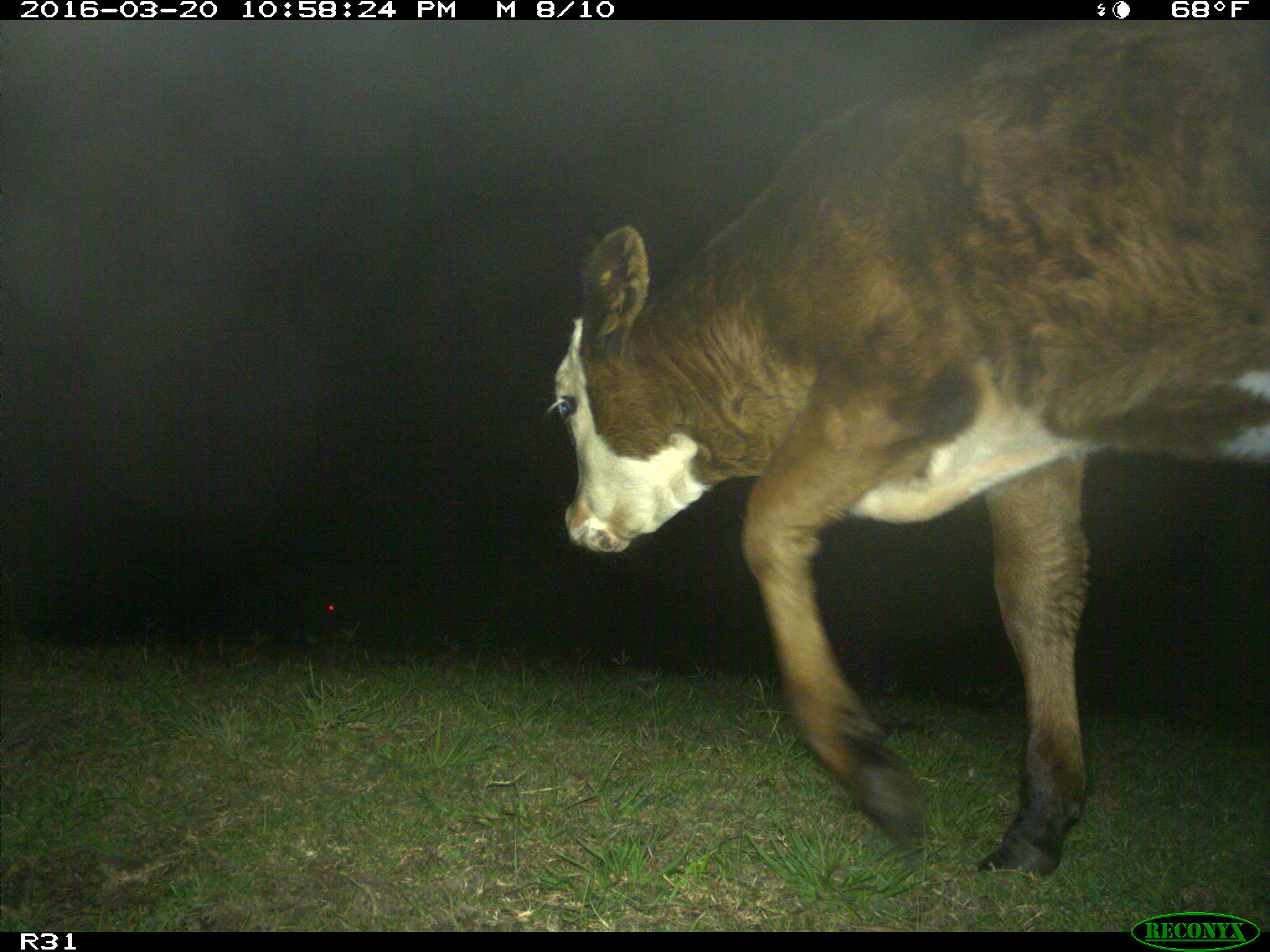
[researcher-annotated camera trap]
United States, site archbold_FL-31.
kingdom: Animalia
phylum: Chordata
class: Mammalia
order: Artiodactyla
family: Bovidae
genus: Bos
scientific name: Bos taurus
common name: domestic cow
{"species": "Bos taurus (domestic cow)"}